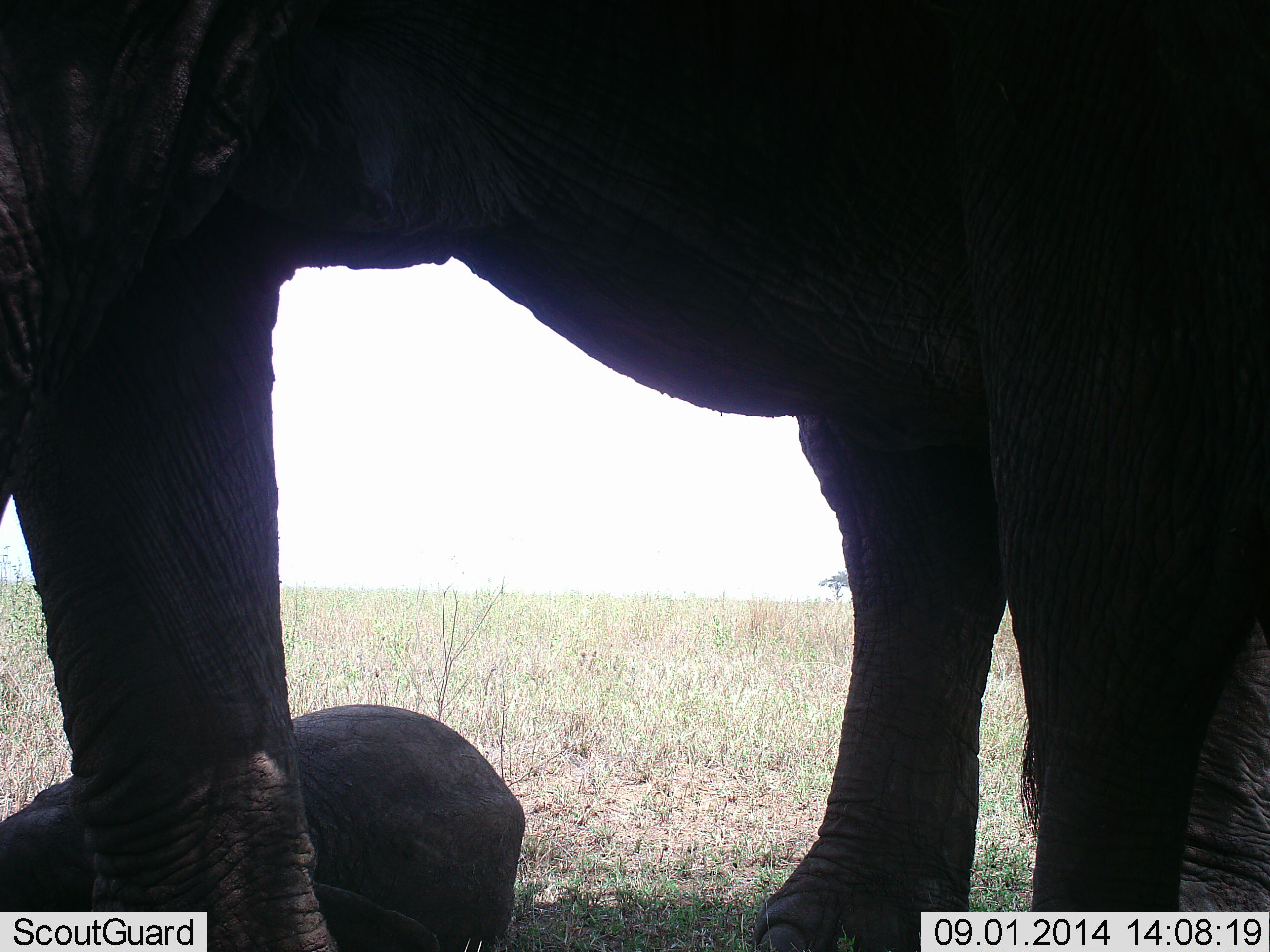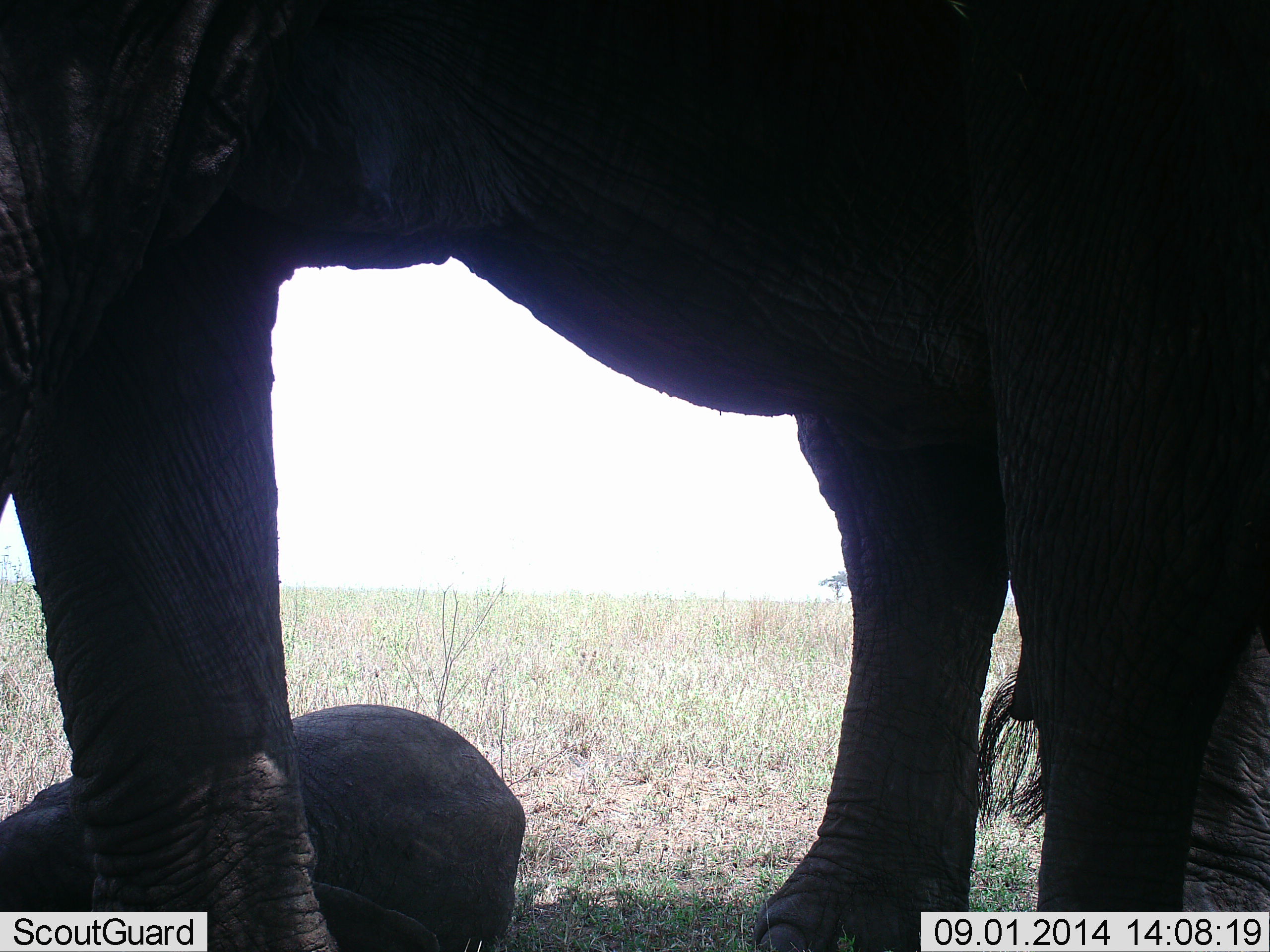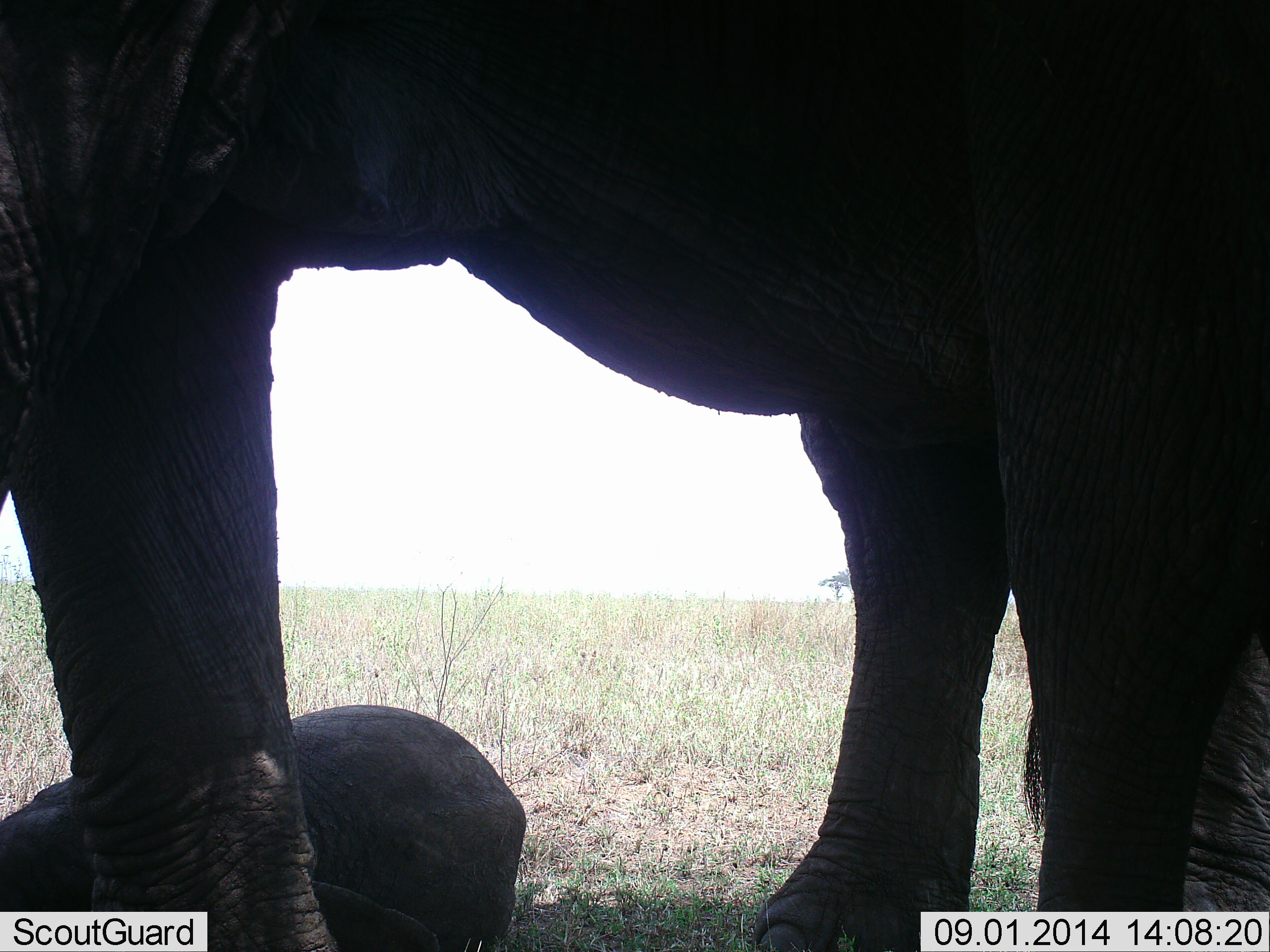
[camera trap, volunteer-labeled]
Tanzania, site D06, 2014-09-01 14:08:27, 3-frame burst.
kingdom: Animalia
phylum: Chordata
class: Mammalia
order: Proboscidea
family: Elephantidae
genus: Loxodonta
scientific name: Loxodonta africana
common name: african bush elephant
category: elephant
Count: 3.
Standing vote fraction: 100%.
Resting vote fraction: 60%.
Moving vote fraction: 0%.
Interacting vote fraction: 10%.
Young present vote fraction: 90%.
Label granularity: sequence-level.